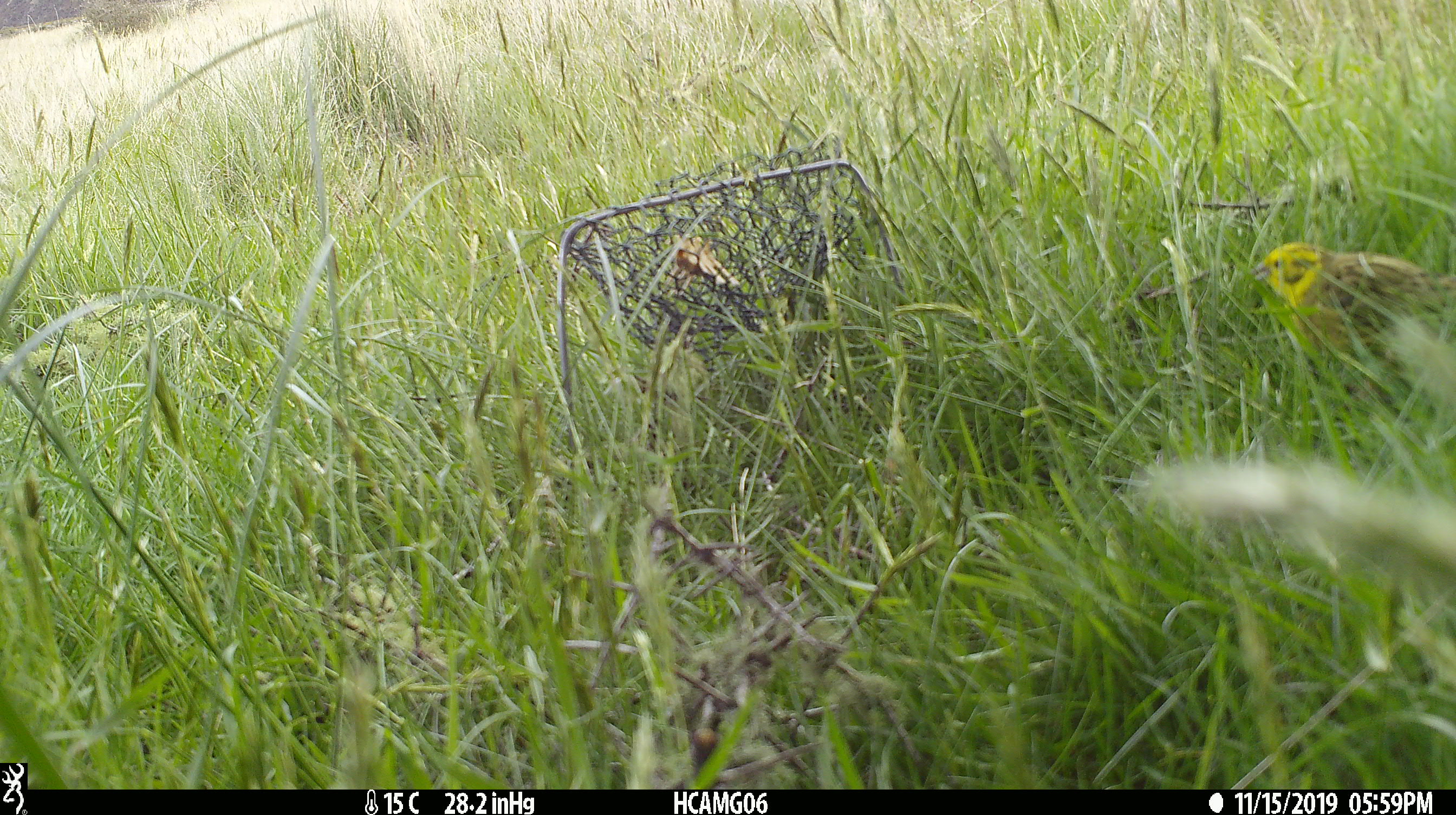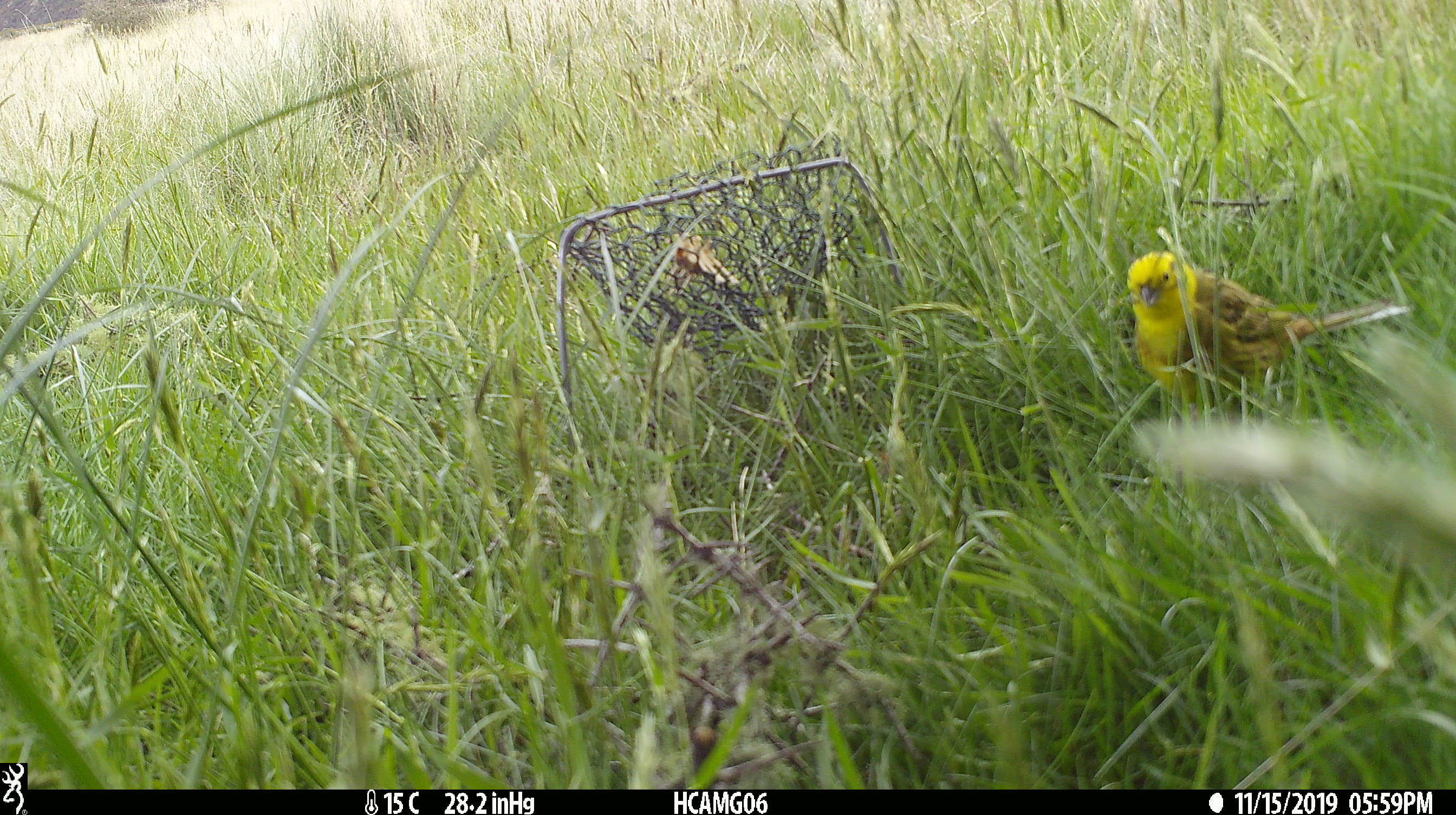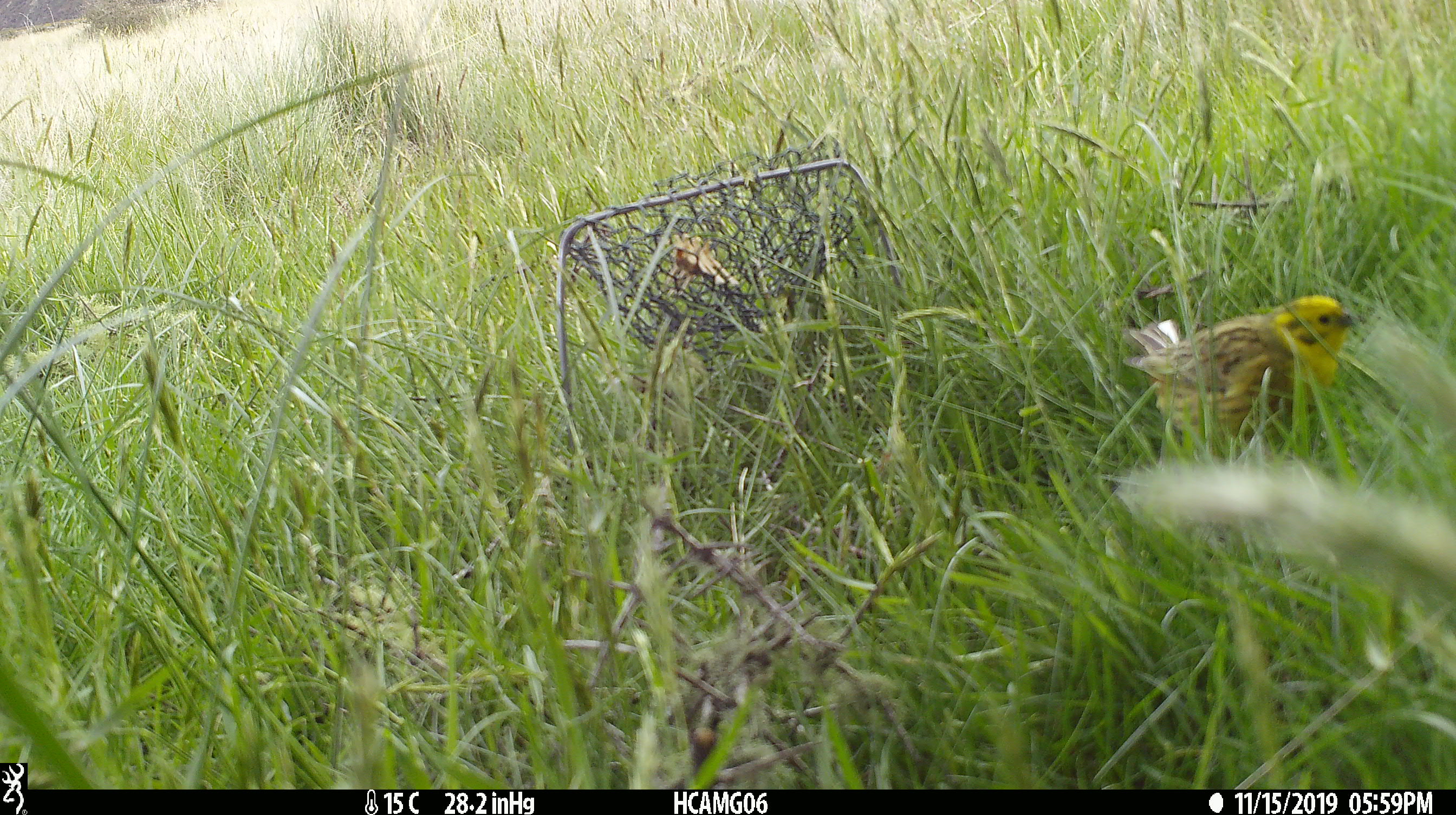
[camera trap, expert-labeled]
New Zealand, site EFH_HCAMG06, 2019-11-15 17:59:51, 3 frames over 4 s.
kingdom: Animalia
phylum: Chordata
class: Aves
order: Passeriformes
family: Emberizidae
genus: Emberiza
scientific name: Emberiza citrinella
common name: yellowhammer